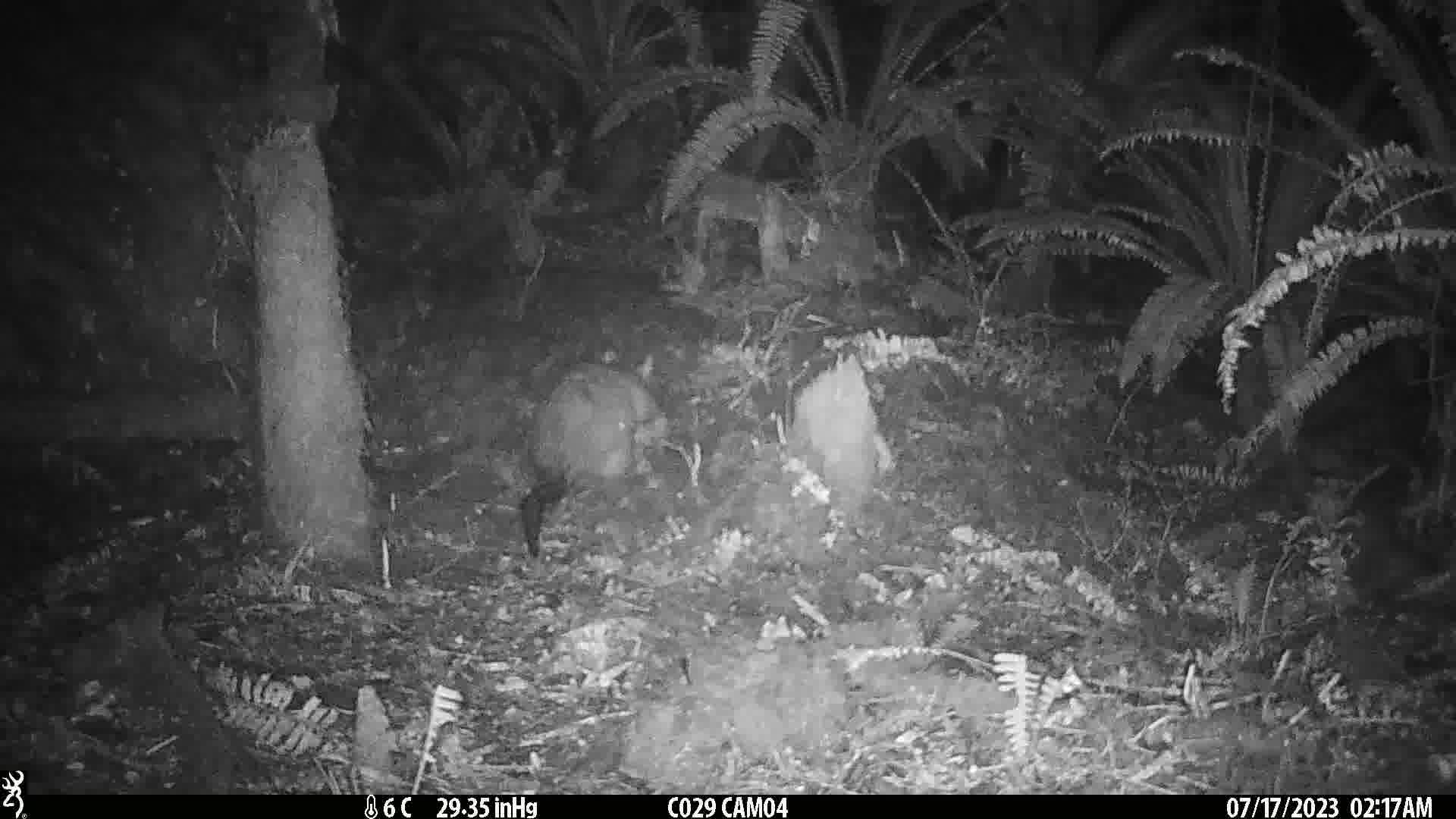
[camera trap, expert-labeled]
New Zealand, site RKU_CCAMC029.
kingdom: Animalia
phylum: Chordata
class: Mammalia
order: Diprotodontia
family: Phalangeridae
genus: Trichosurus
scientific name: Trichosurus vulpecula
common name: common brushtail possum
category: possum